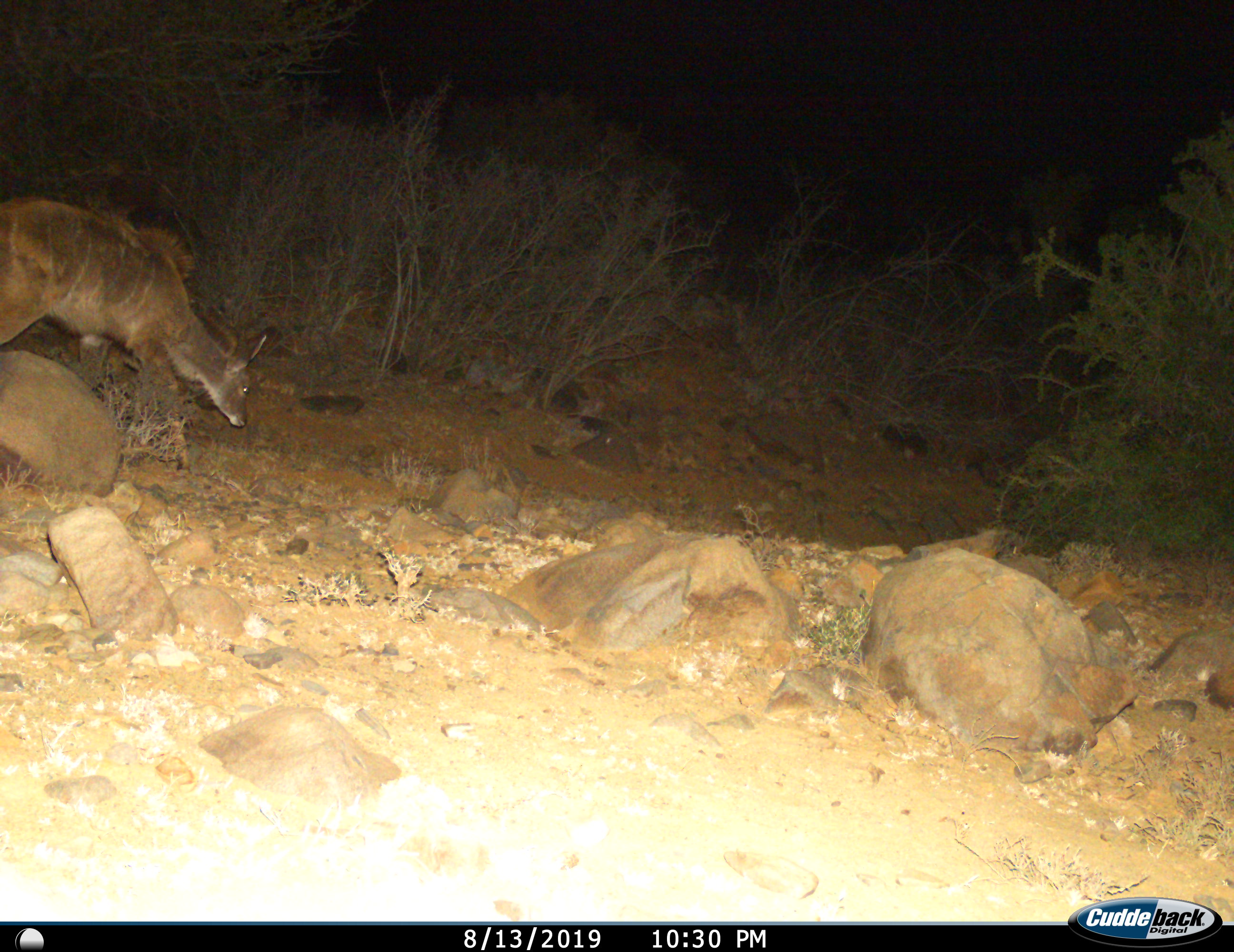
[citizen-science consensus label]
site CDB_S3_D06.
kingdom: Animalia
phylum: Chordata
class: Mammalia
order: Artiodactyla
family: Bovidae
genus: Tragelaphus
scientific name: Tragelaphus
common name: kudu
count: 1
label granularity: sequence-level